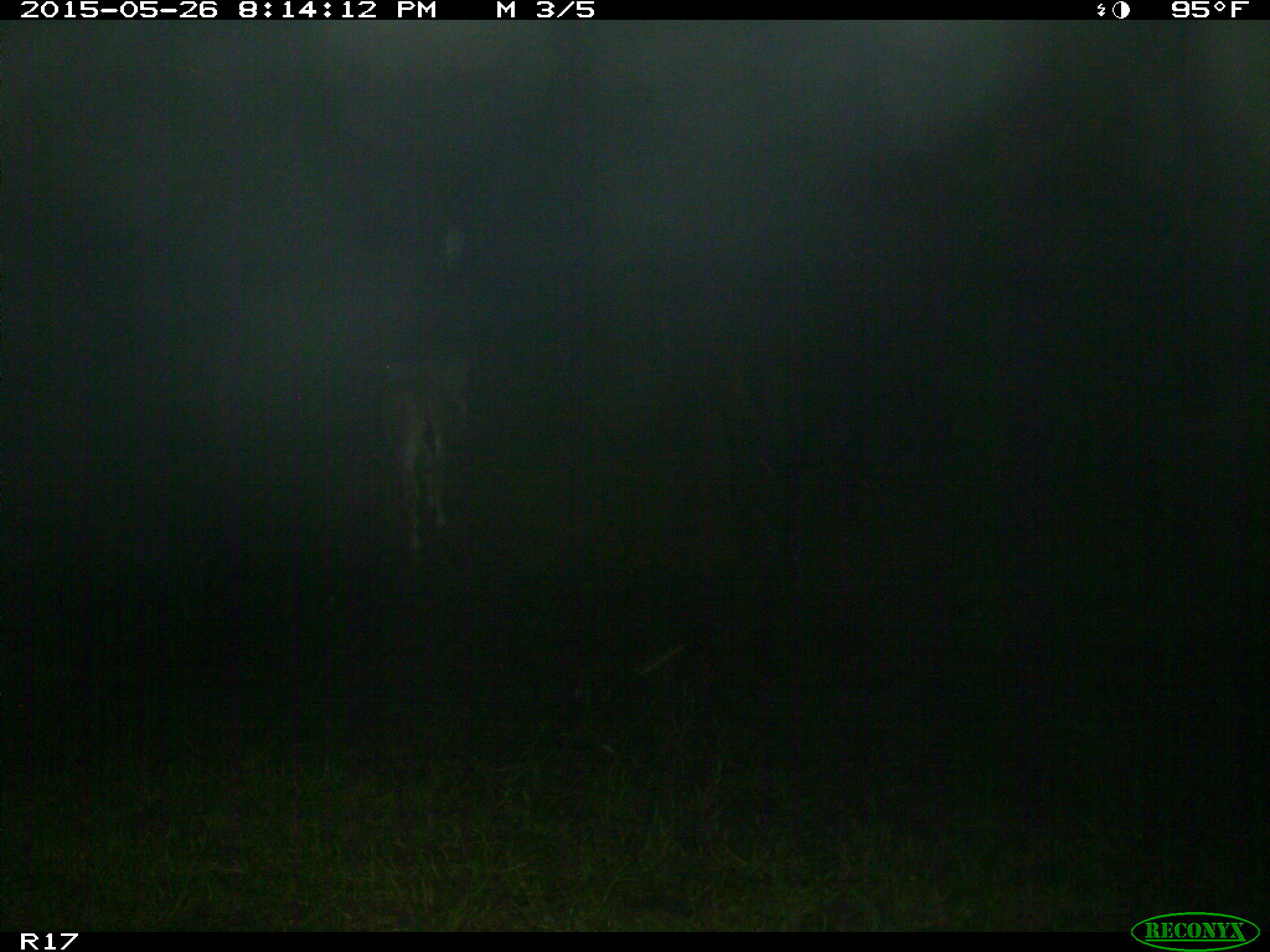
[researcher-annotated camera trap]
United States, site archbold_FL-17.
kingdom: Animalia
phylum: Chordata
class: Mammalia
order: Artiodactyla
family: Bovidae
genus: Bos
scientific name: Bos taurus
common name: domestic cow